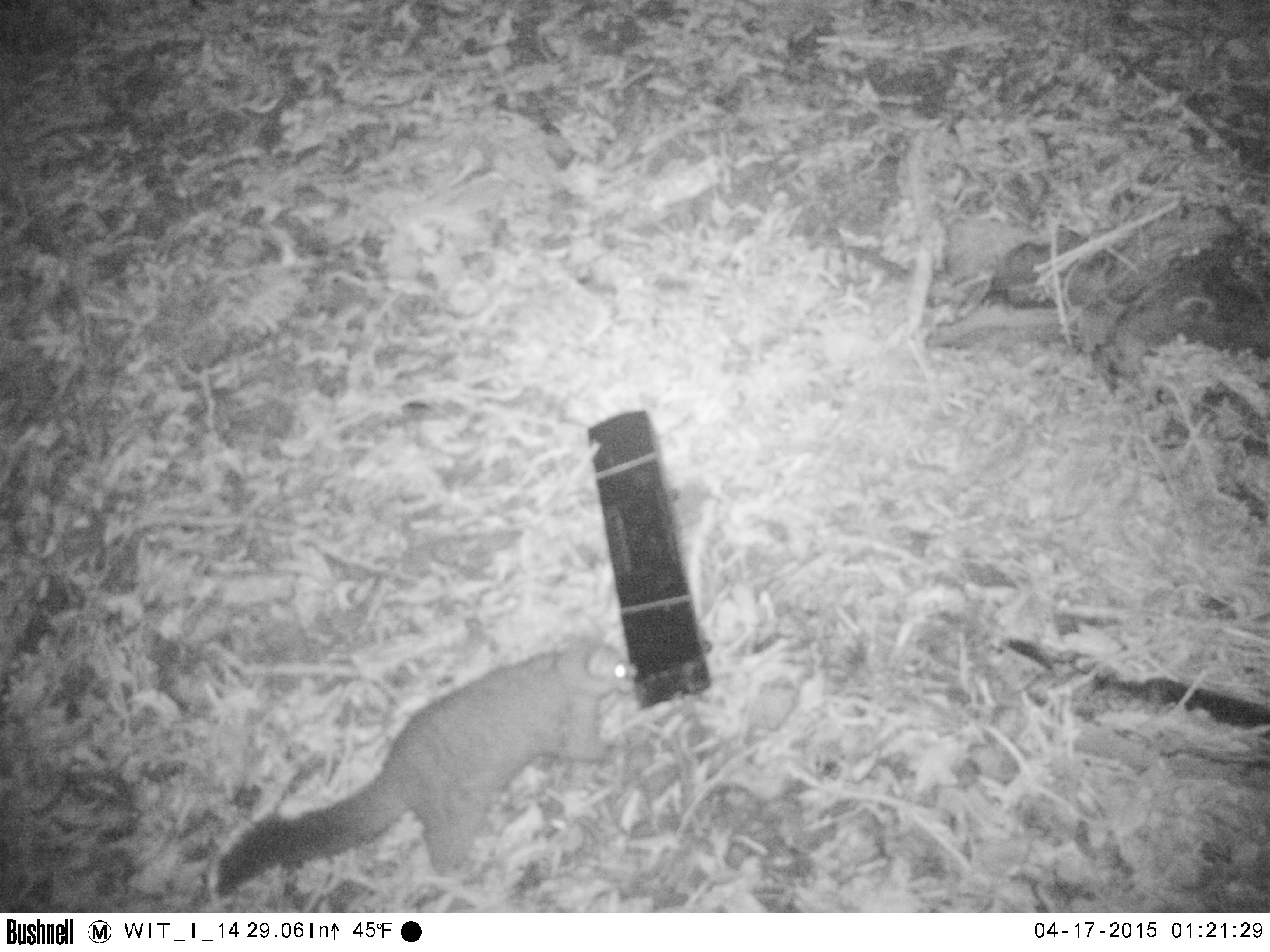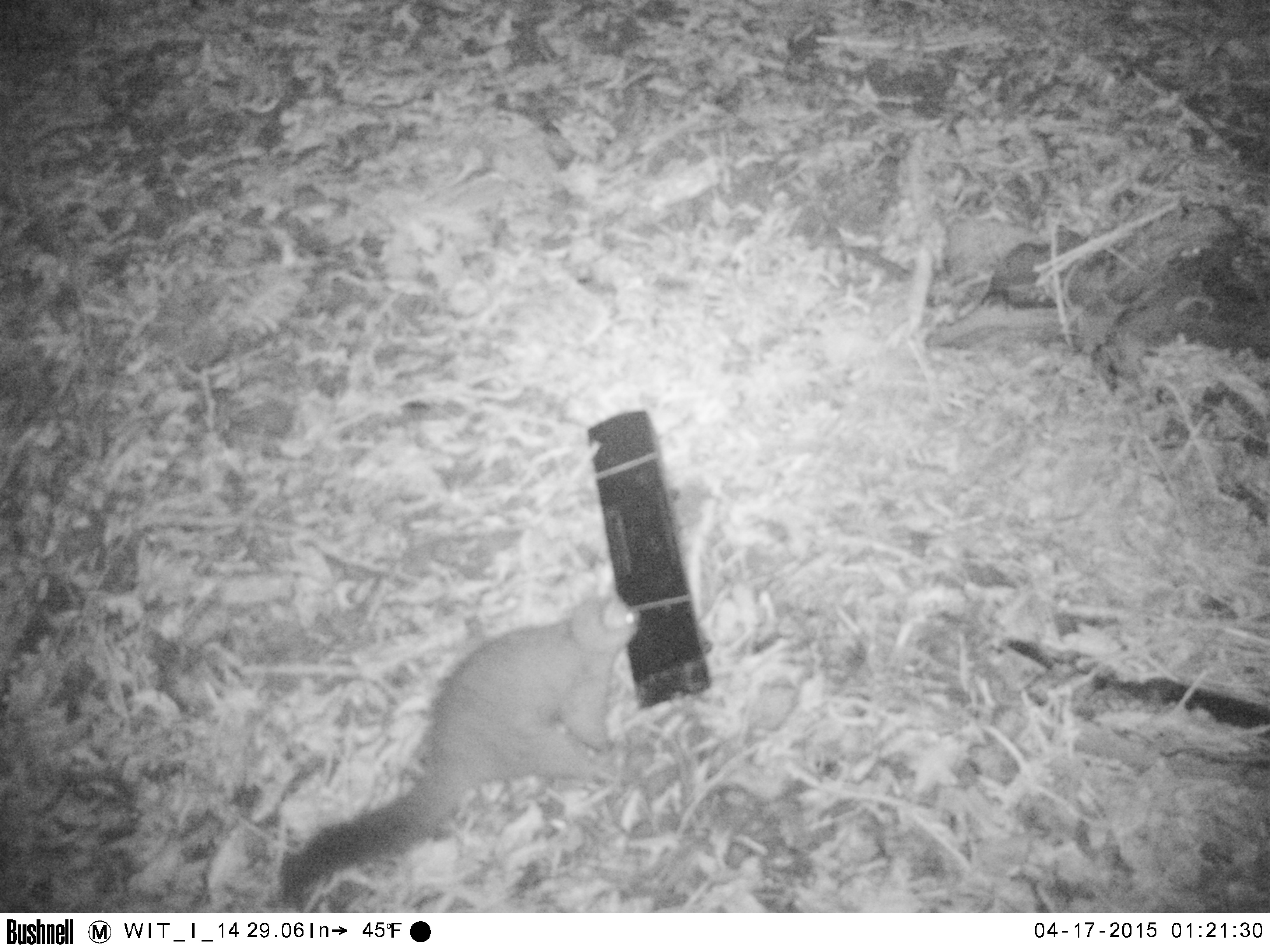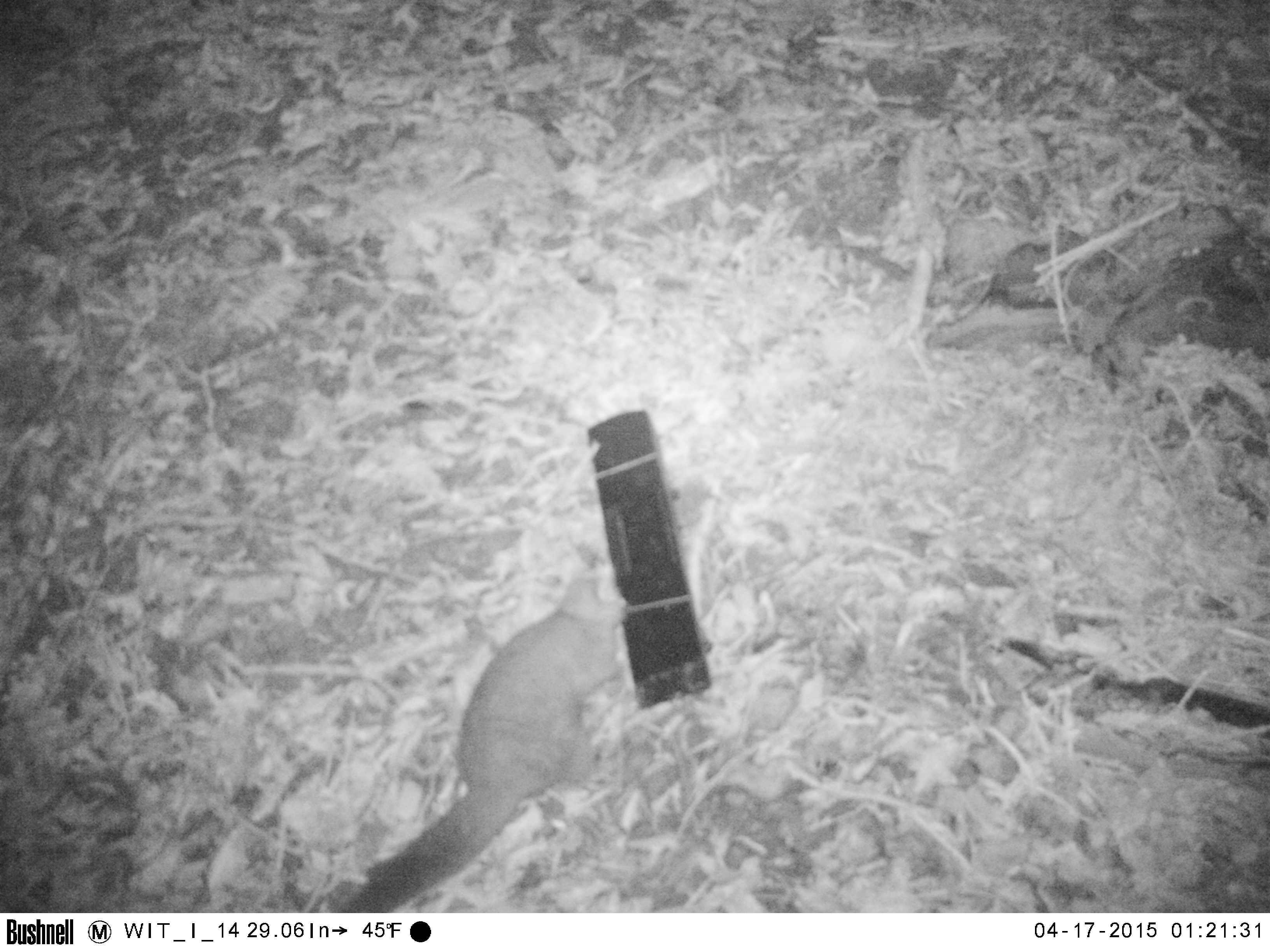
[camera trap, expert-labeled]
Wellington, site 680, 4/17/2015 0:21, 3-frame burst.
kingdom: Animalia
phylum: Chordata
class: Mammalia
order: Didelphimorphia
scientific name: Didelphimorphia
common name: possum